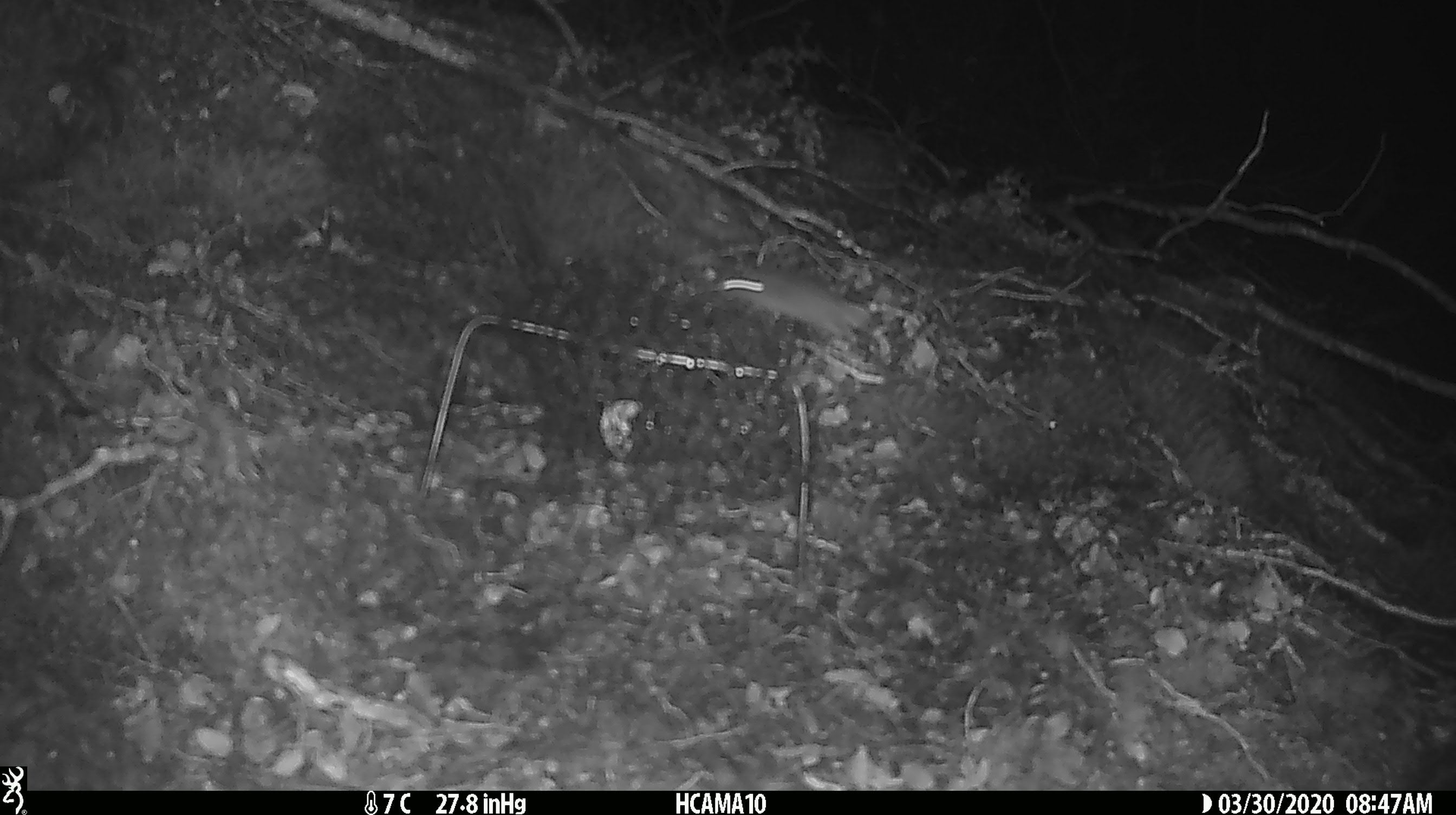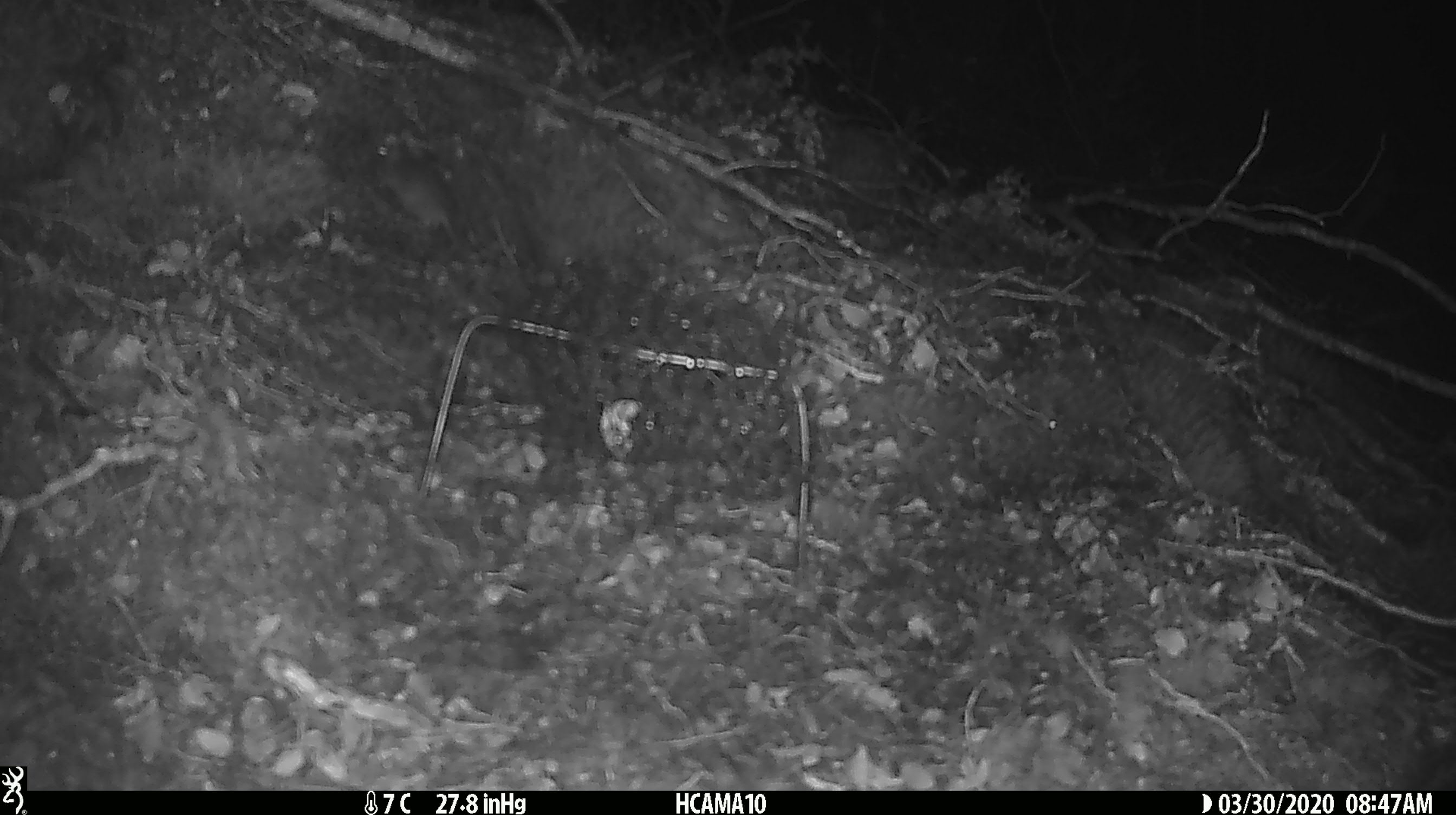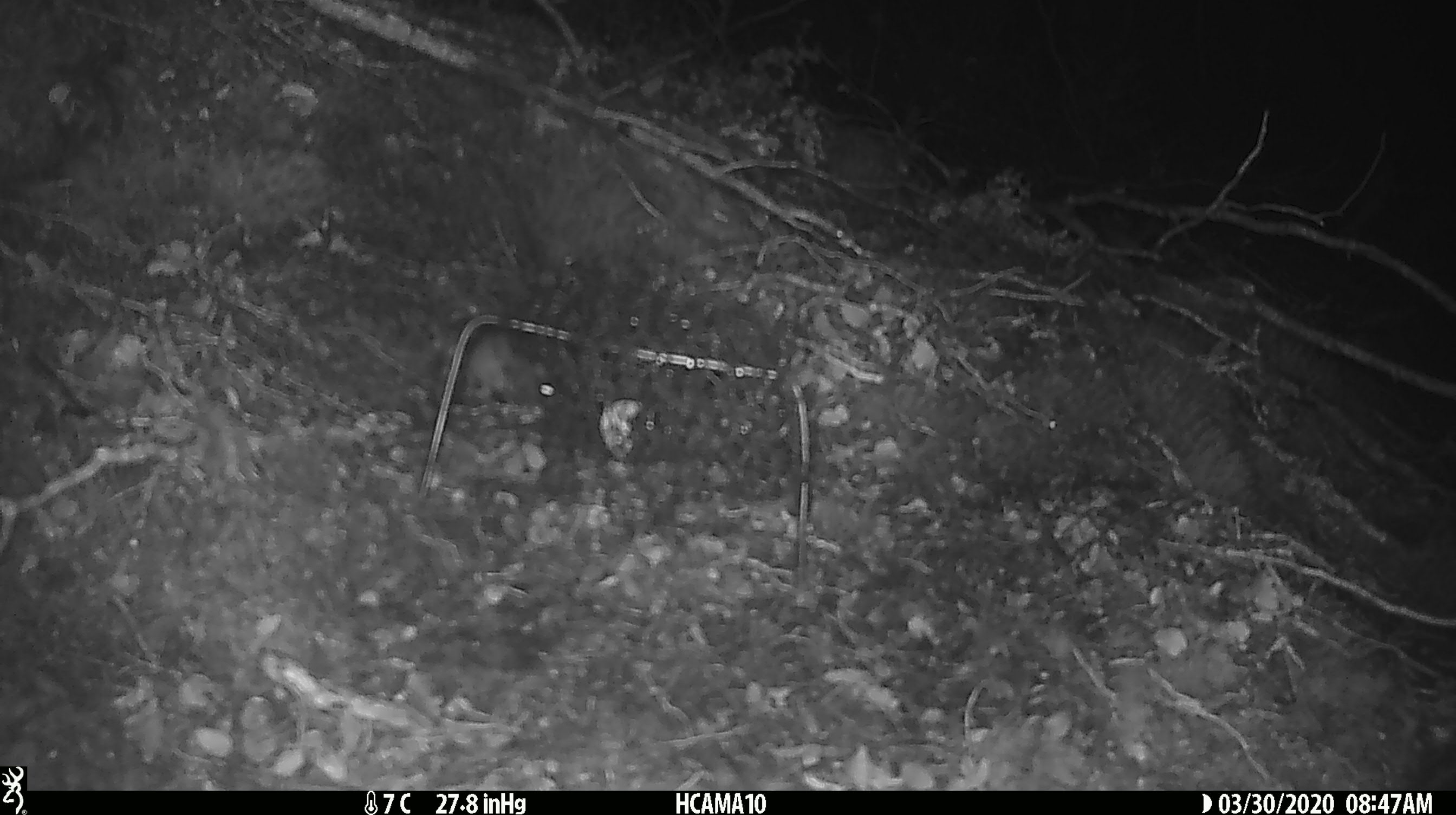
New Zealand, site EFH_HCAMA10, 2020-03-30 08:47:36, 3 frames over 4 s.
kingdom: Animalia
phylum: Chordata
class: Mammalia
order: Rodentia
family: Muridae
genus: Mus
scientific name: Mus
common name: mouse